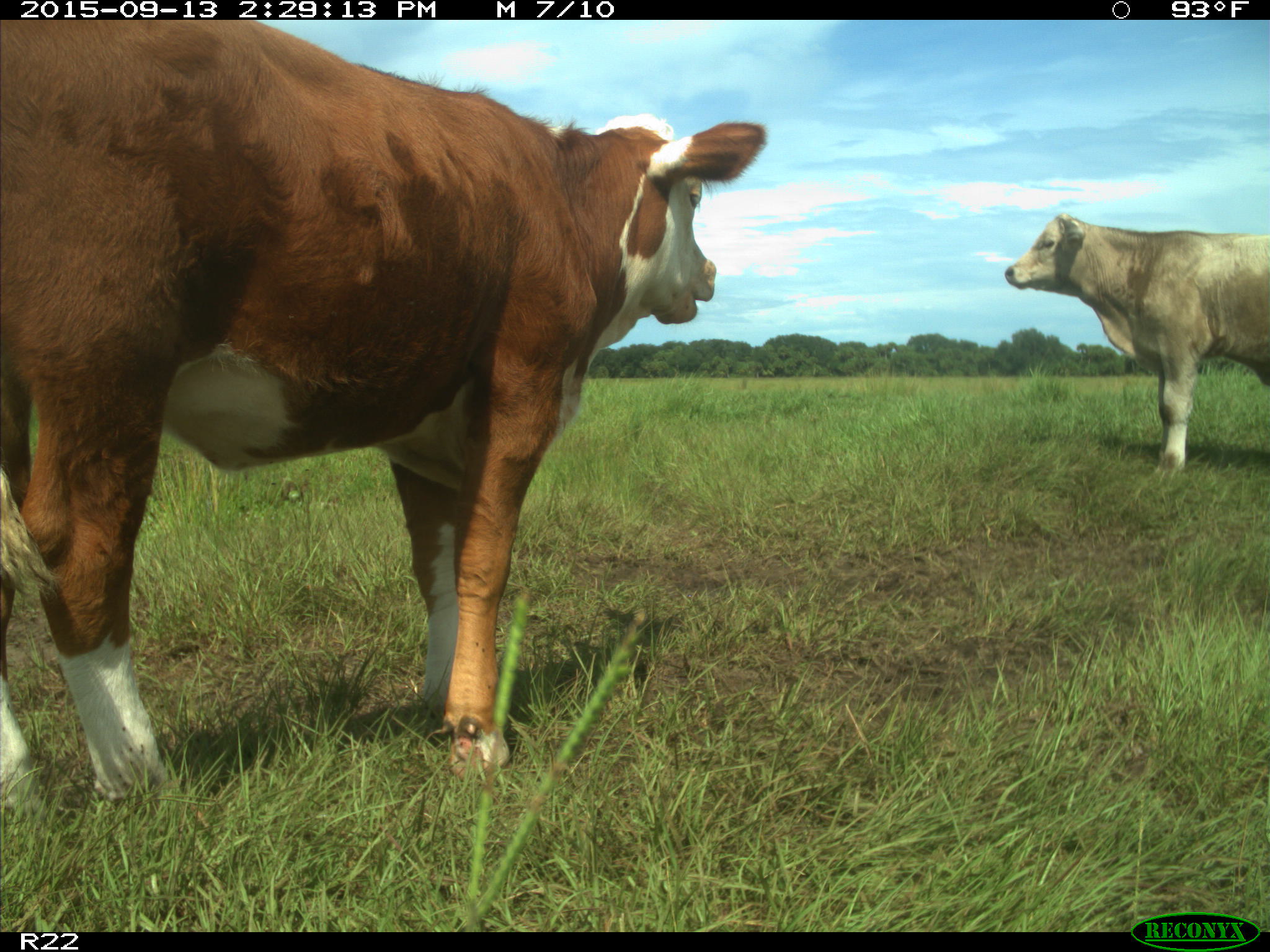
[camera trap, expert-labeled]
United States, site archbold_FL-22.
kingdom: Animalia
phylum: Chordata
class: Mammalia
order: Artiodactyla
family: Bovidae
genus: Bos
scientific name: Bos taurus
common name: domestic cow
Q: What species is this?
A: Bos taurus (domestic cow).